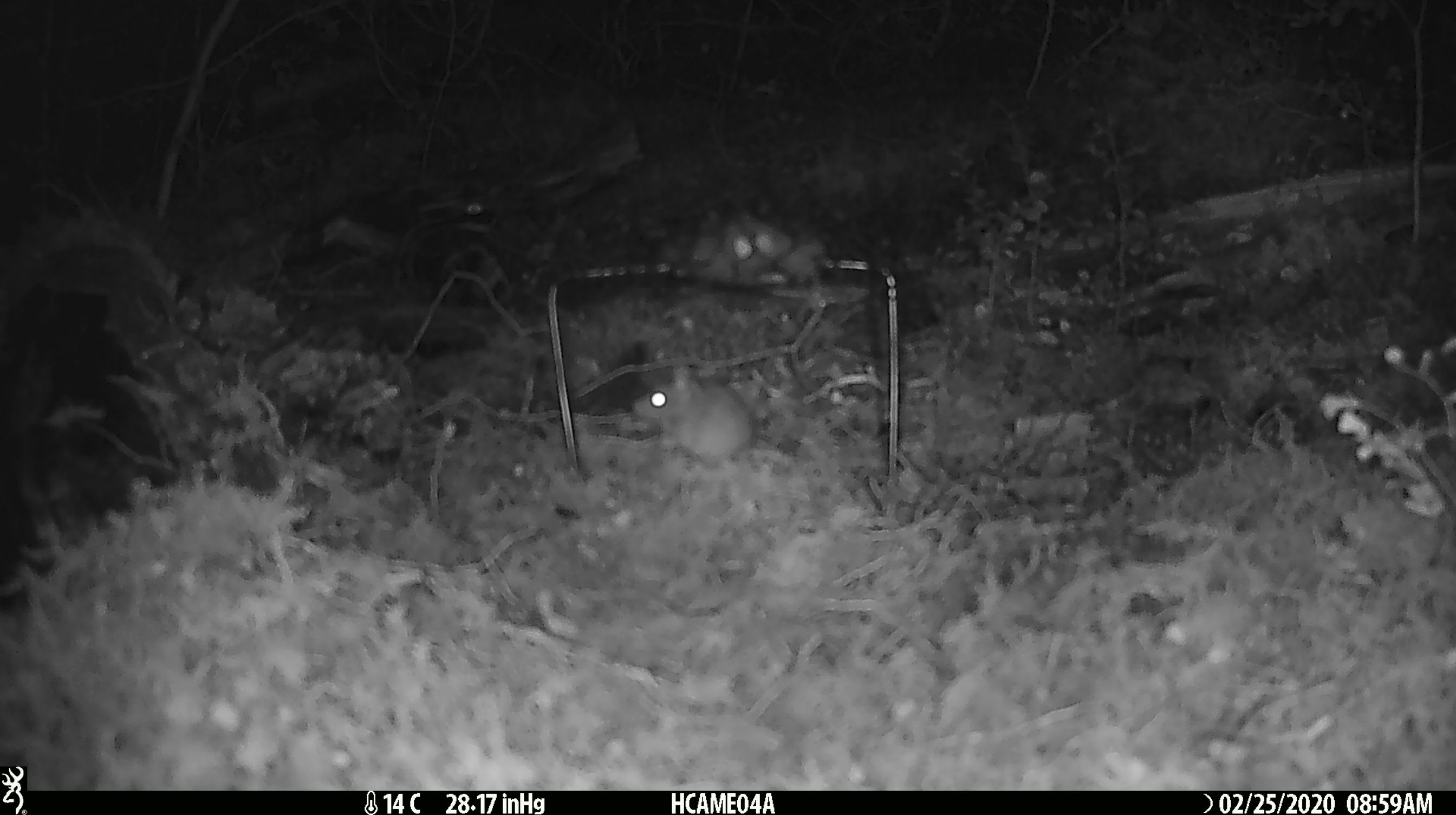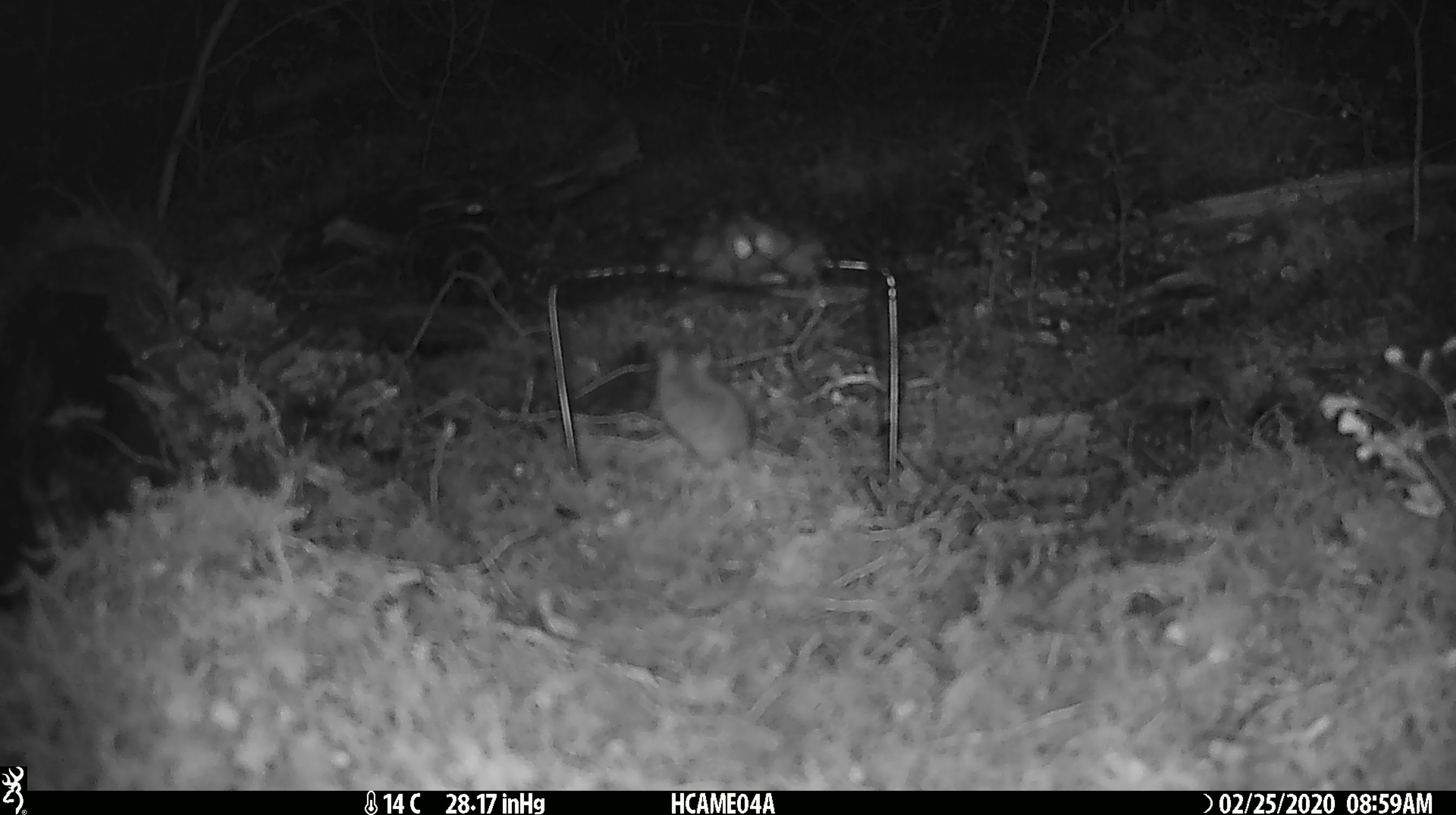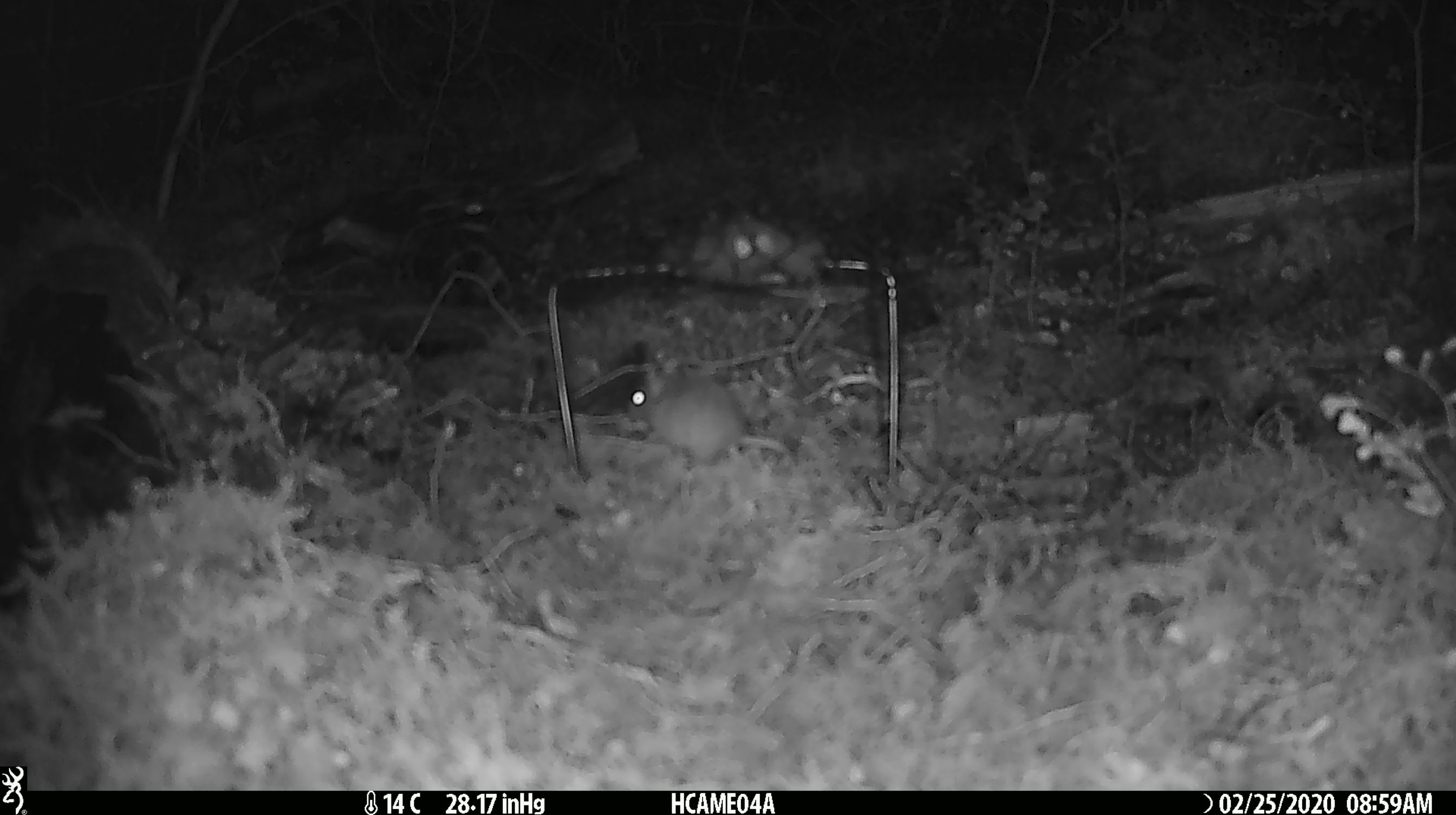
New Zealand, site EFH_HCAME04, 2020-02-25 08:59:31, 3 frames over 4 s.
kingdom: Animalia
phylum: Chordata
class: Mammalia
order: Rodentia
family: Muridae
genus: Mus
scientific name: Mus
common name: mouse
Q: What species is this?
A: Mouse (Mus).